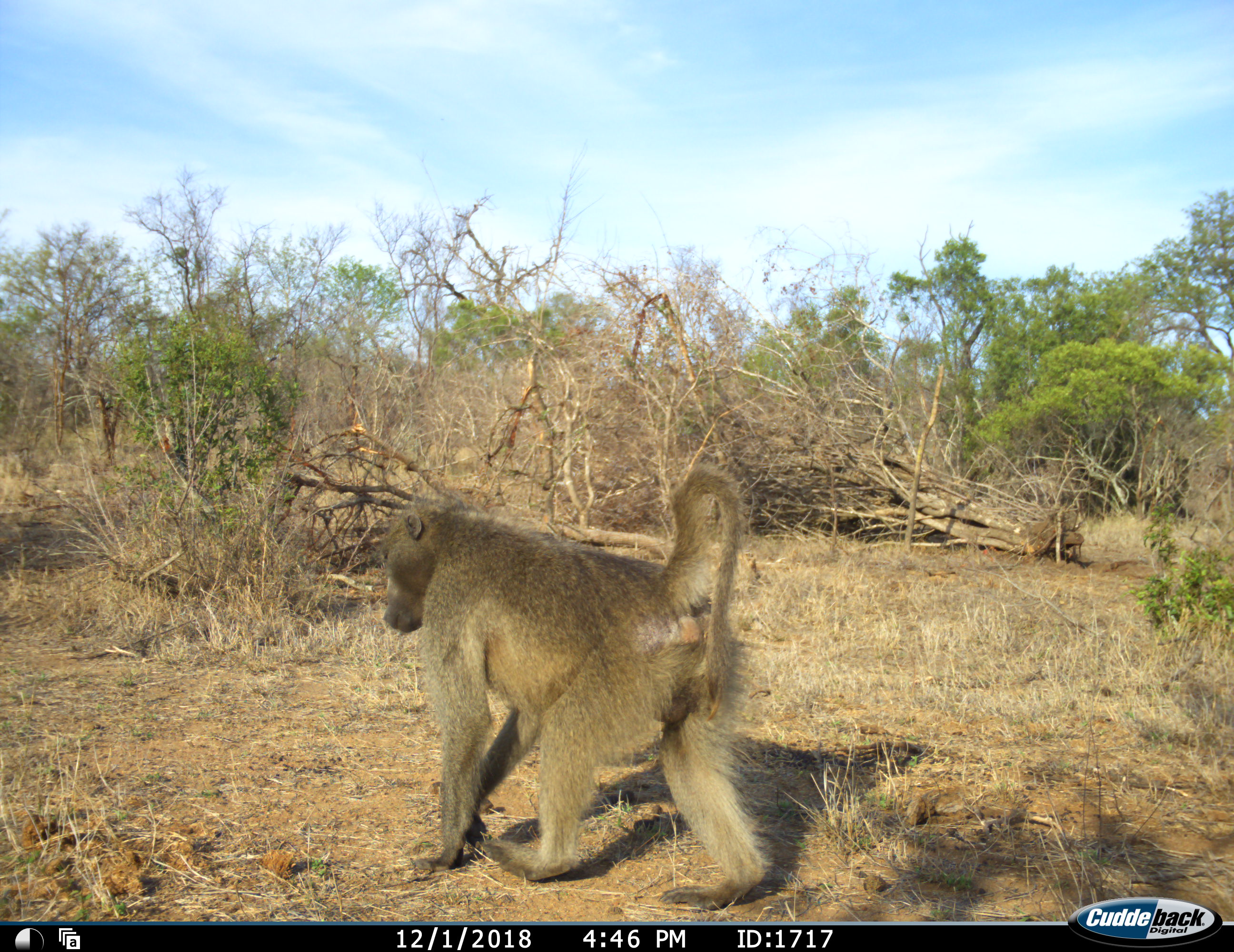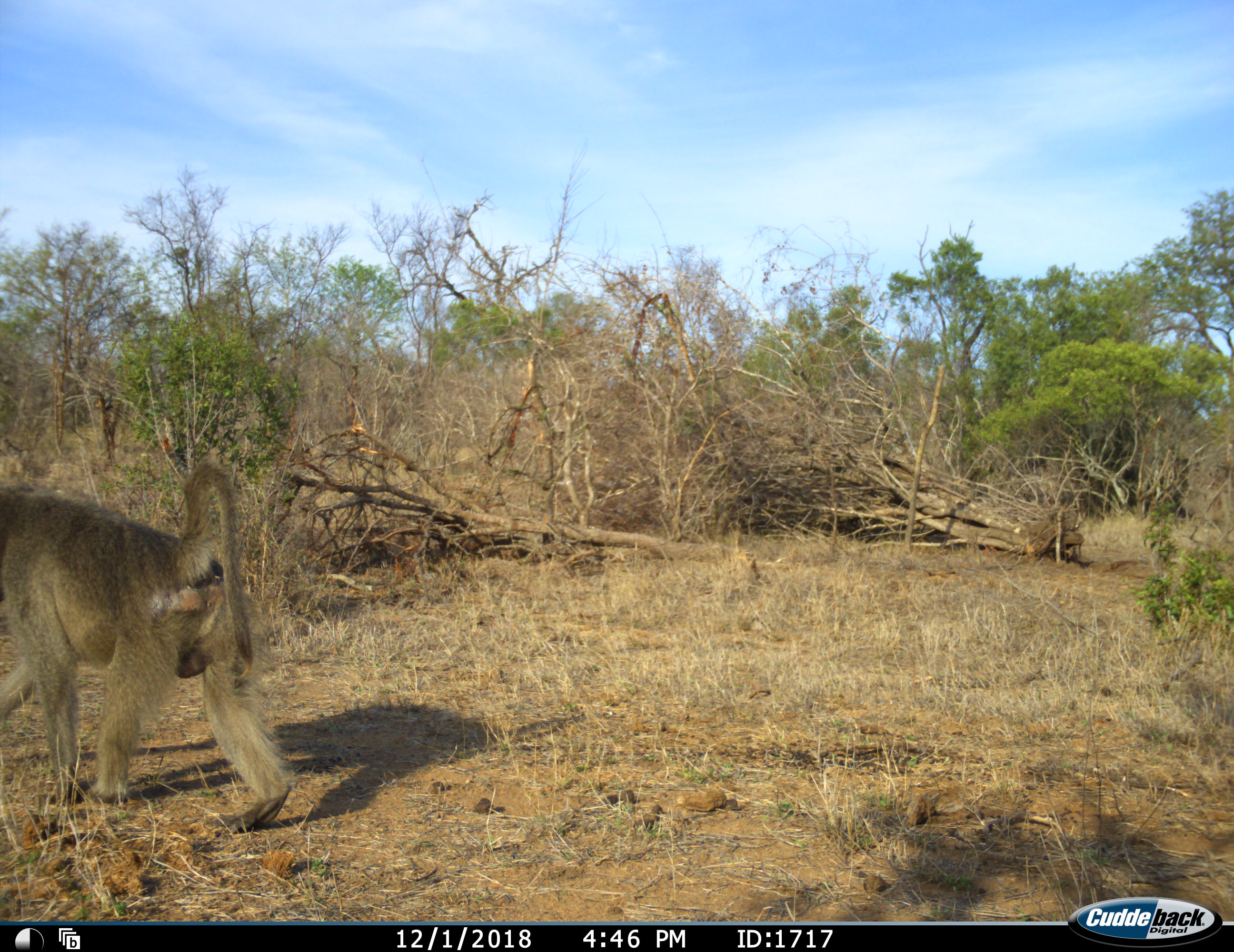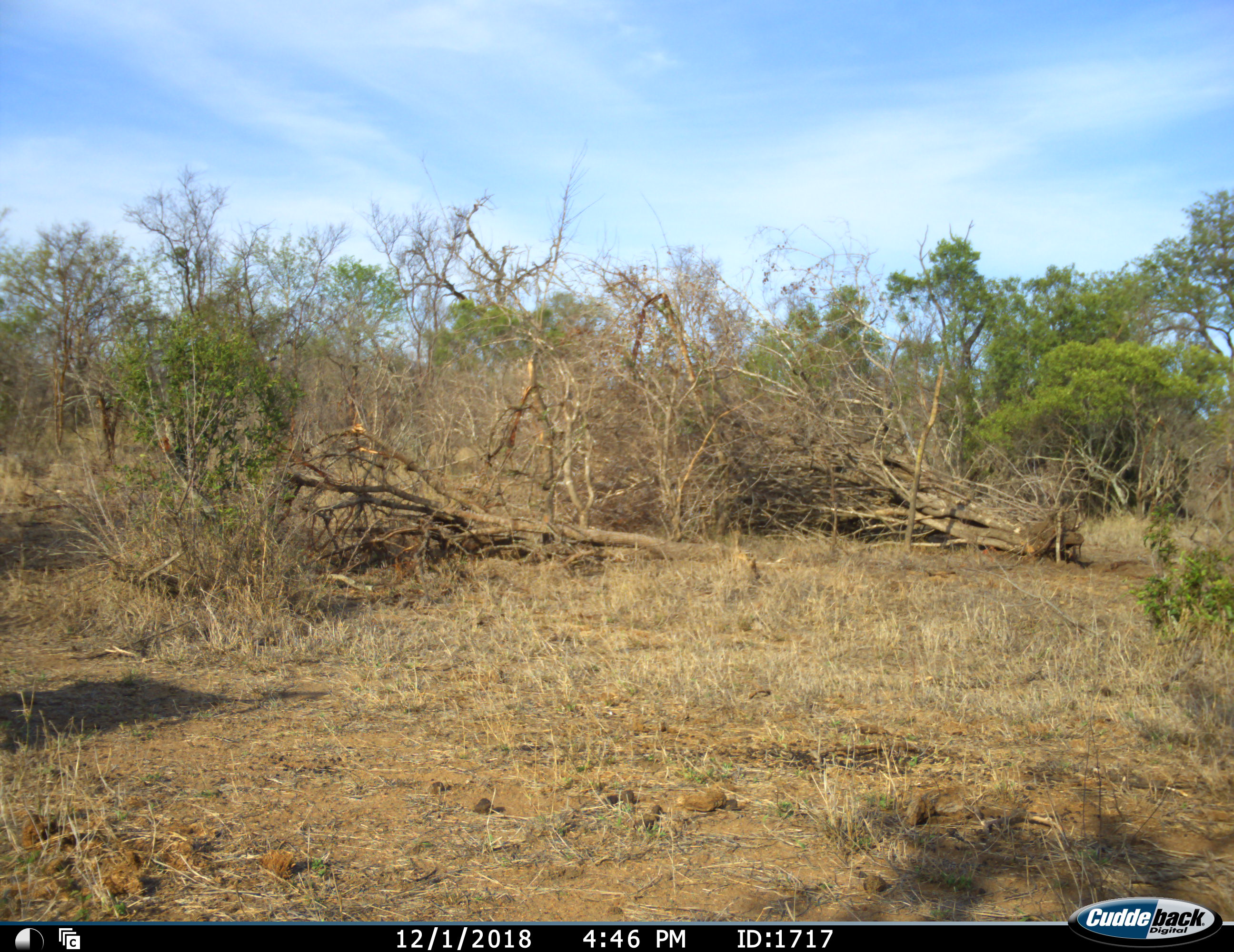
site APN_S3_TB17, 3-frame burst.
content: unidentified animal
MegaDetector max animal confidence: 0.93